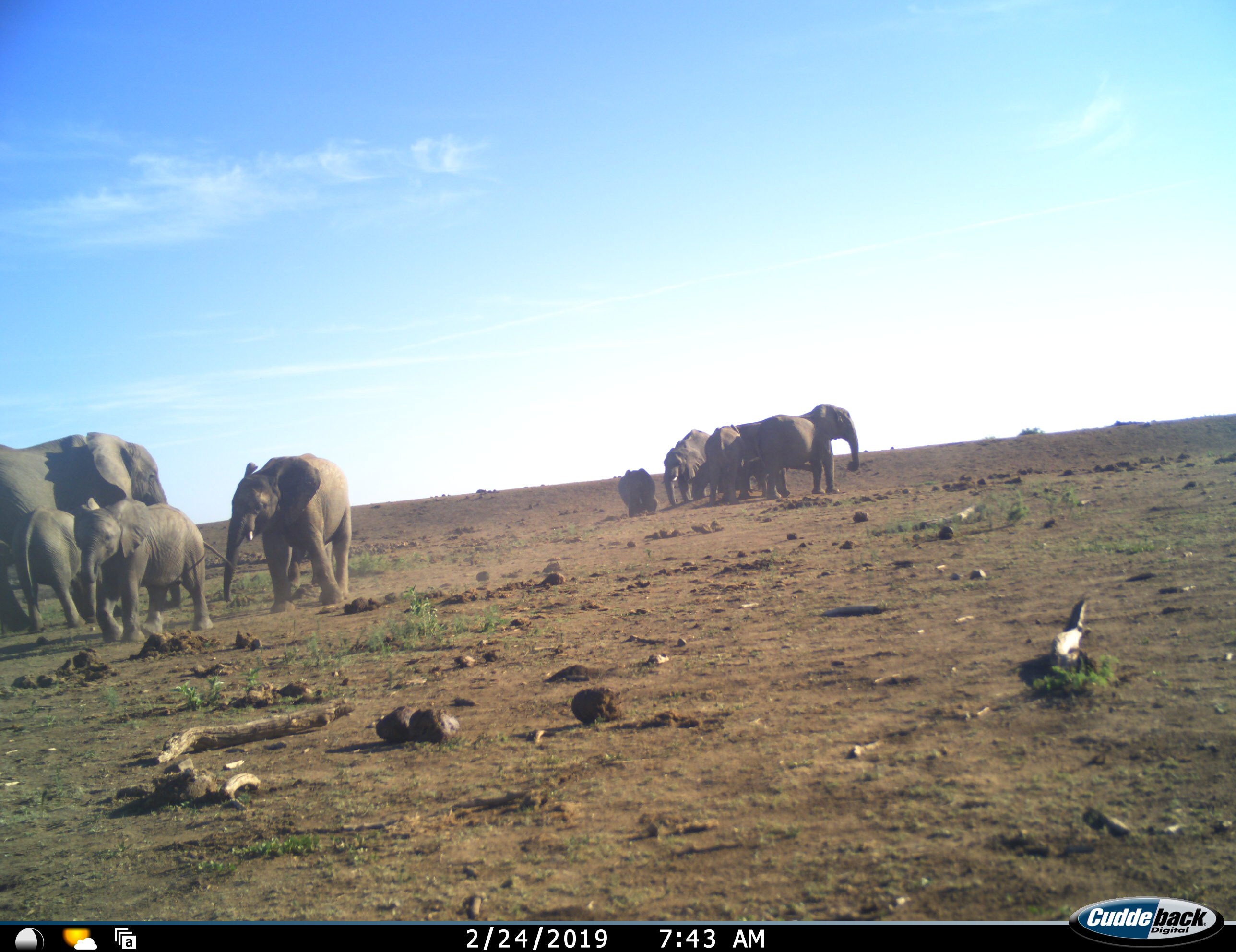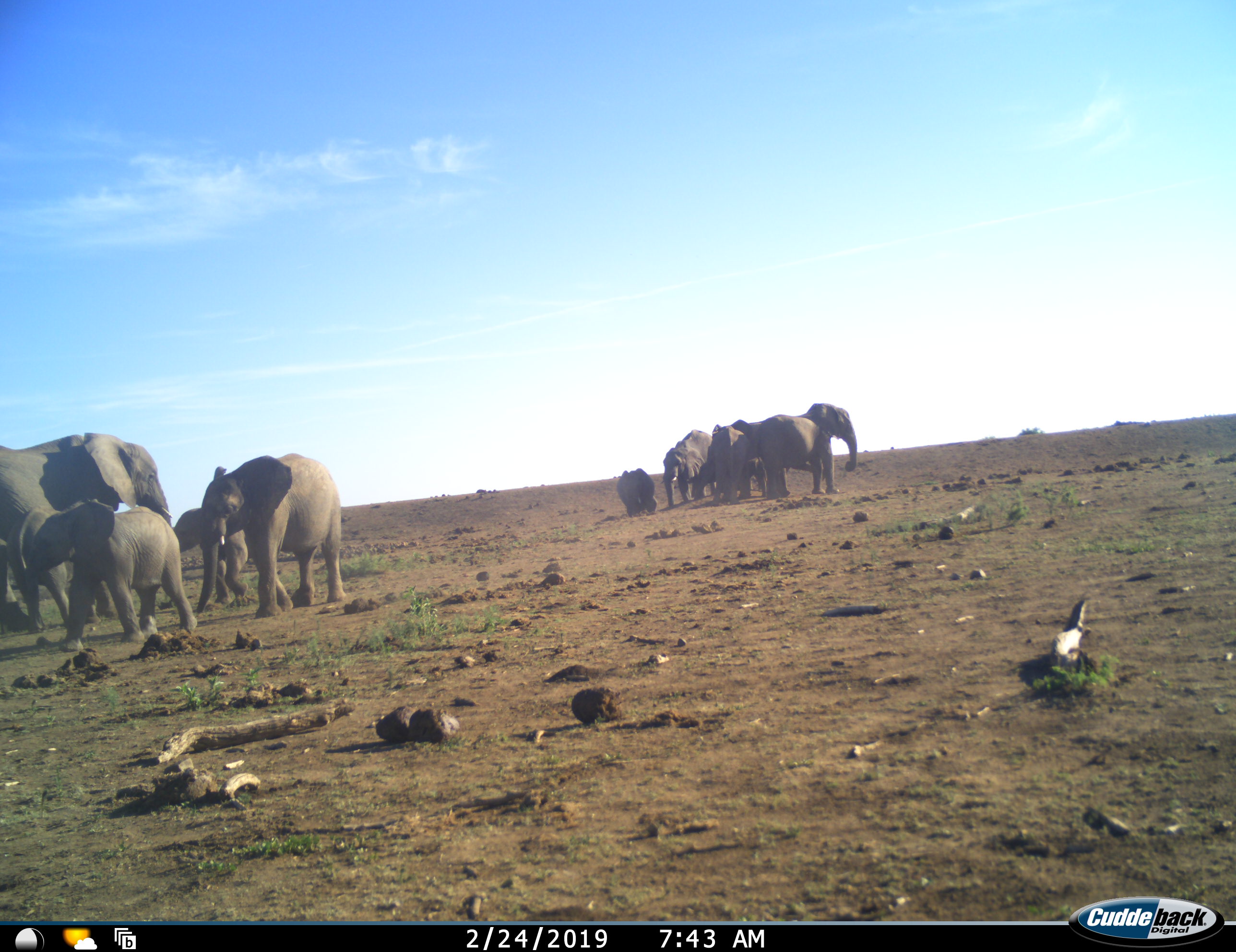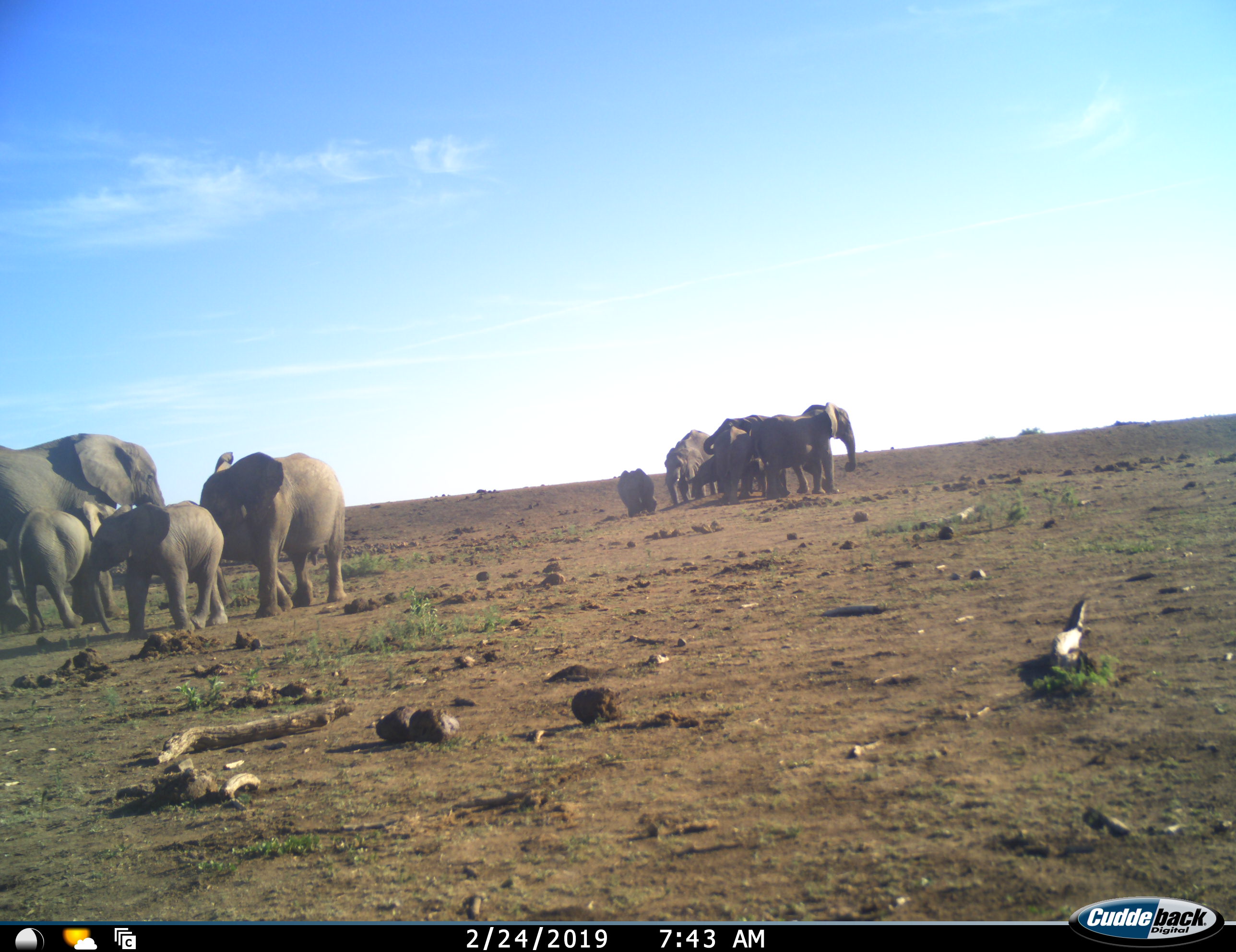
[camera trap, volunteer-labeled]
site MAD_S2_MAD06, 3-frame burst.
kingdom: Animalia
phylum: Chordata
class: Mammalia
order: Proboscidea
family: Elephantidae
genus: Loxodonta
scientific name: Loxodonta africana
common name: african bush elephant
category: elephant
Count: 11-50.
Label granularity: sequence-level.